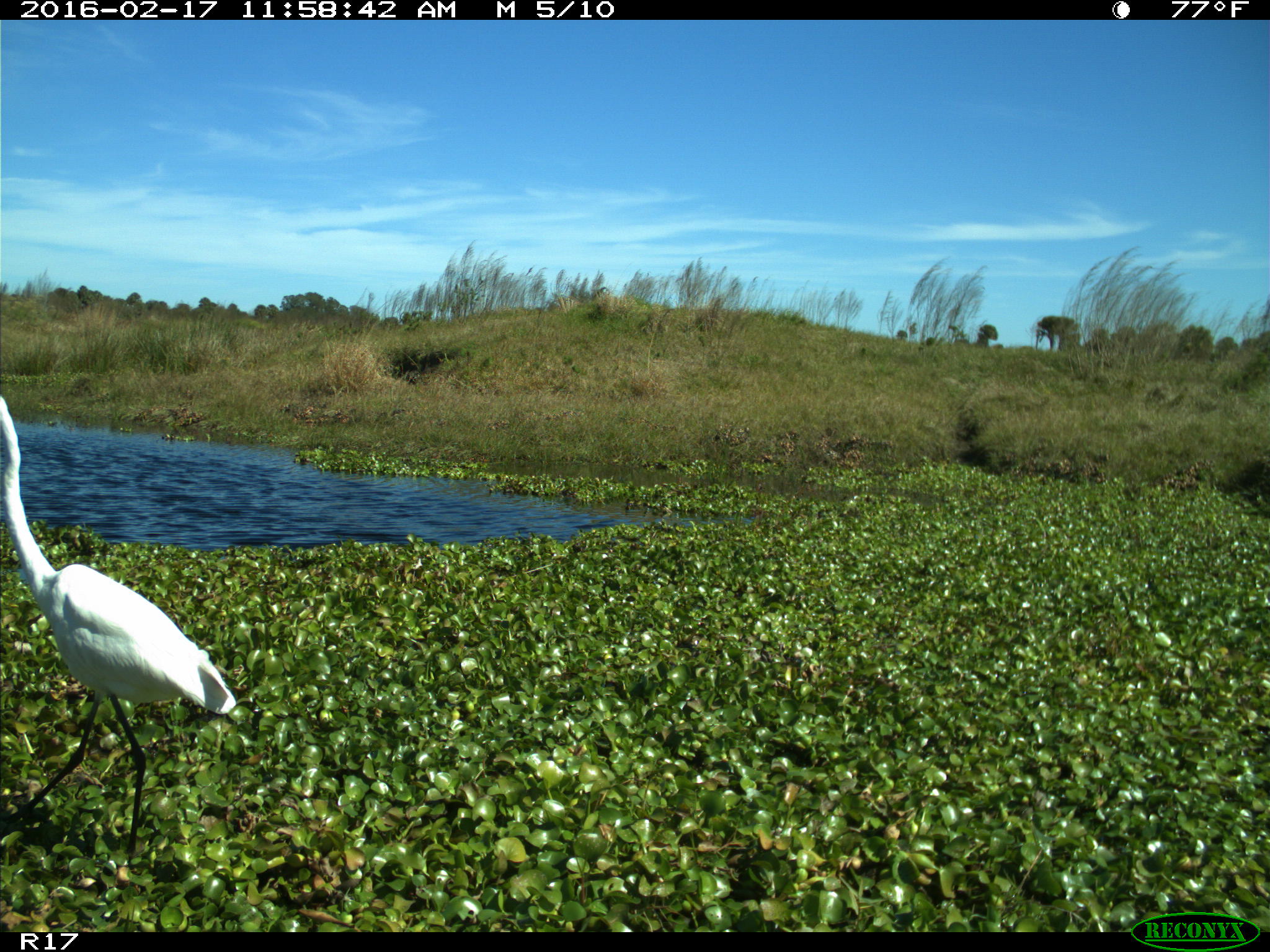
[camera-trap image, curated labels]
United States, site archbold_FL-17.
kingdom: Animalia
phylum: Chordata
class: Aves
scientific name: Aves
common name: birds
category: unidentified bird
Unidentified bird (birds) (Aves).